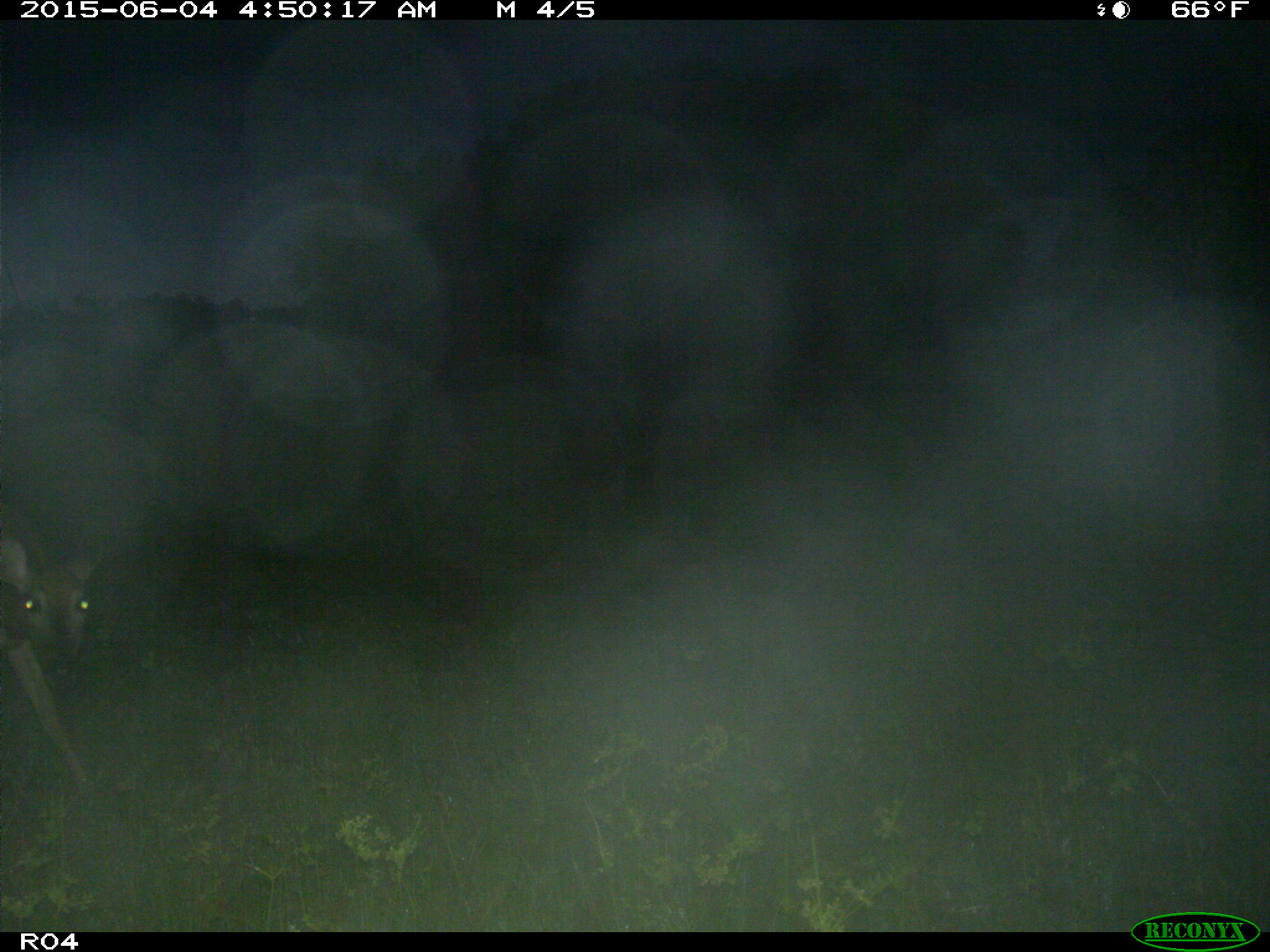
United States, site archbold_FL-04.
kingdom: Animalia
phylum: Chordata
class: Mammalia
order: Artiodactyla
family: Cervidae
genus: Odocoileus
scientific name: Odocoileus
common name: deer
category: unidentified deer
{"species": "unidentified deer (deer) (Odocoileus)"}